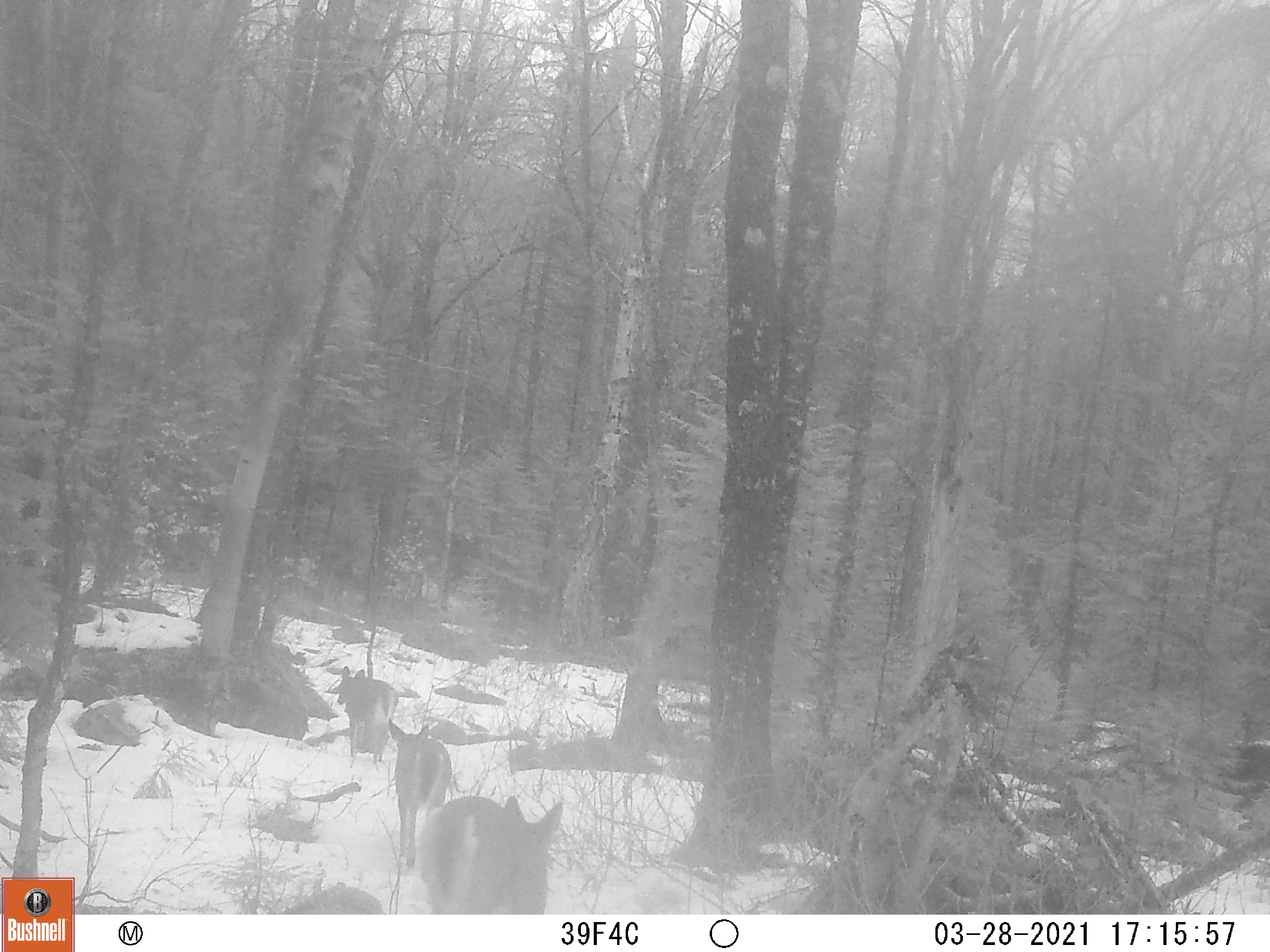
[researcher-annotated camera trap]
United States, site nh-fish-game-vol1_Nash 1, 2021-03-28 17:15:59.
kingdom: Animalia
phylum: Chordata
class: Mammalia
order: Artiodactyla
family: Cervidae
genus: Odocoileus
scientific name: Odocoileus virginianus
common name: white-tailed deer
White-tailed deer (Odocoileus virginianus).